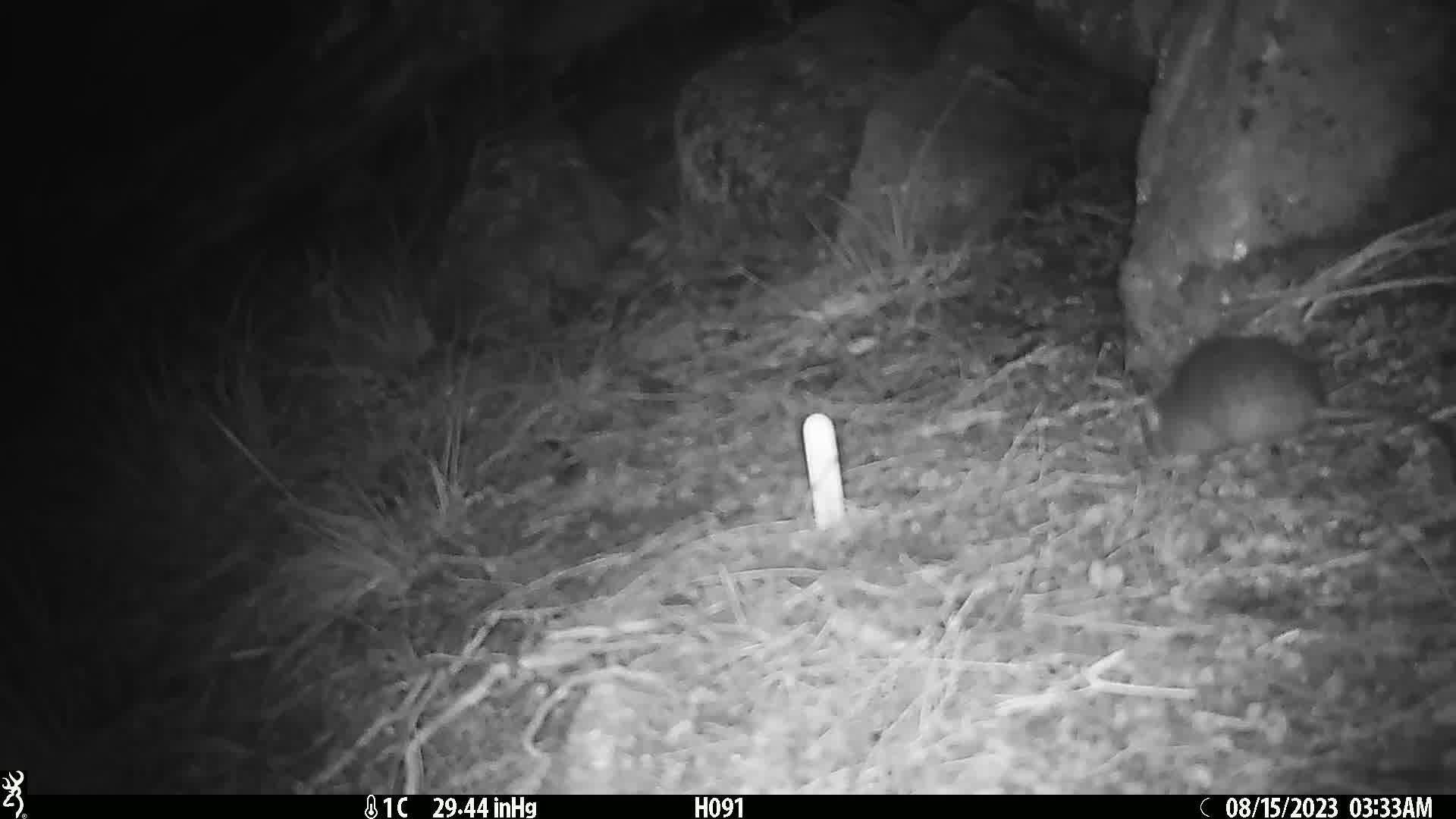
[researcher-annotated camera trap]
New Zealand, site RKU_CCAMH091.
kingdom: Animalia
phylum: Chordata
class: Mammalia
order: Rodentia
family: Muridae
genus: Rattus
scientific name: Rattus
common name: rat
Rat (Rattus).